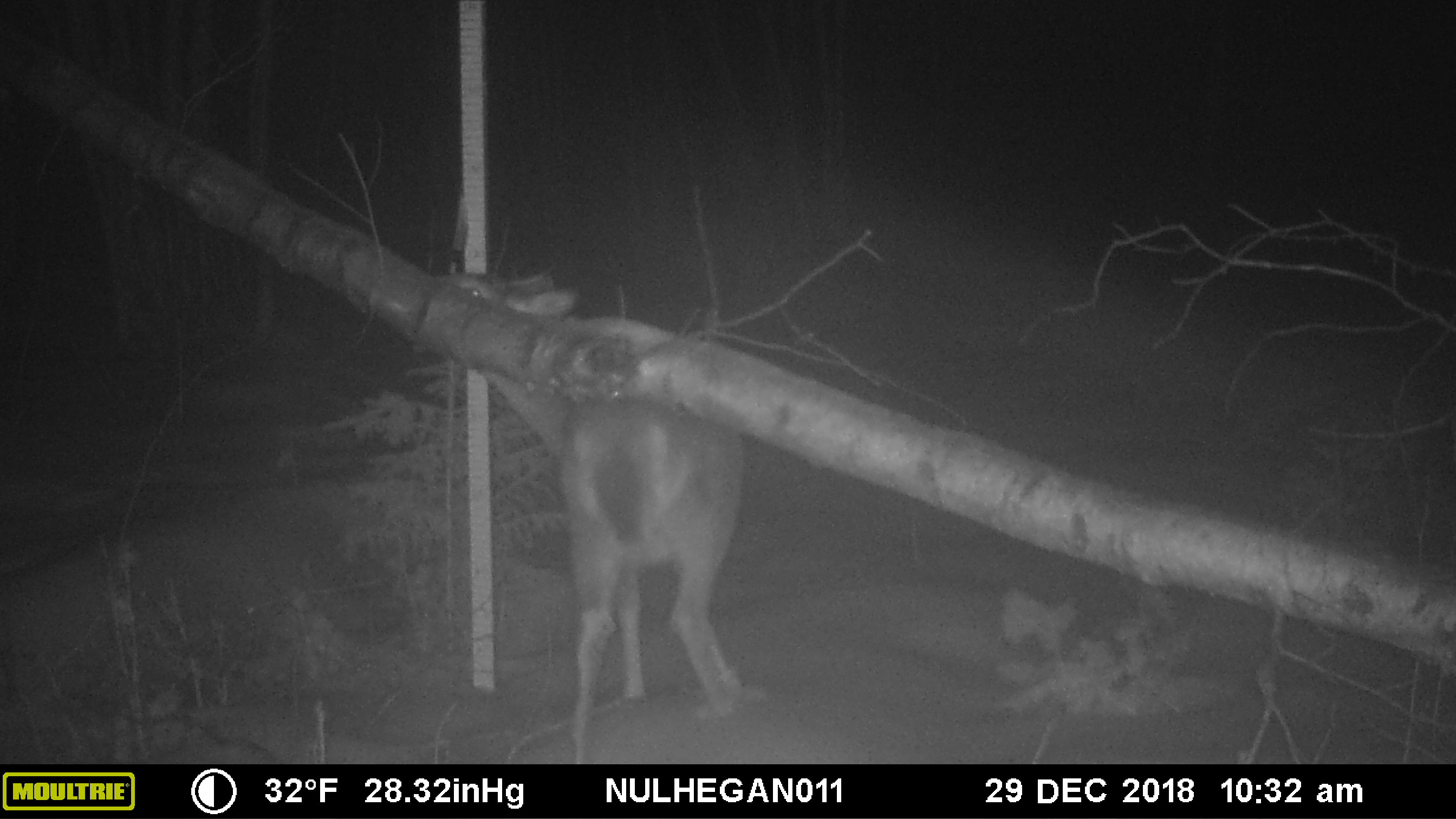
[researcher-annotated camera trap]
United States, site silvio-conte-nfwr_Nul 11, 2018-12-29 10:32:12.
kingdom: Animalia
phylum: Chordata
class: Mammalia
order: Artiodactyla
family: Cervidae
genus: Odocoileus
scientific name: Odocoileus virginianus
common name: white-tailed deer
White-tailed deer (Odocoileus virginianus).